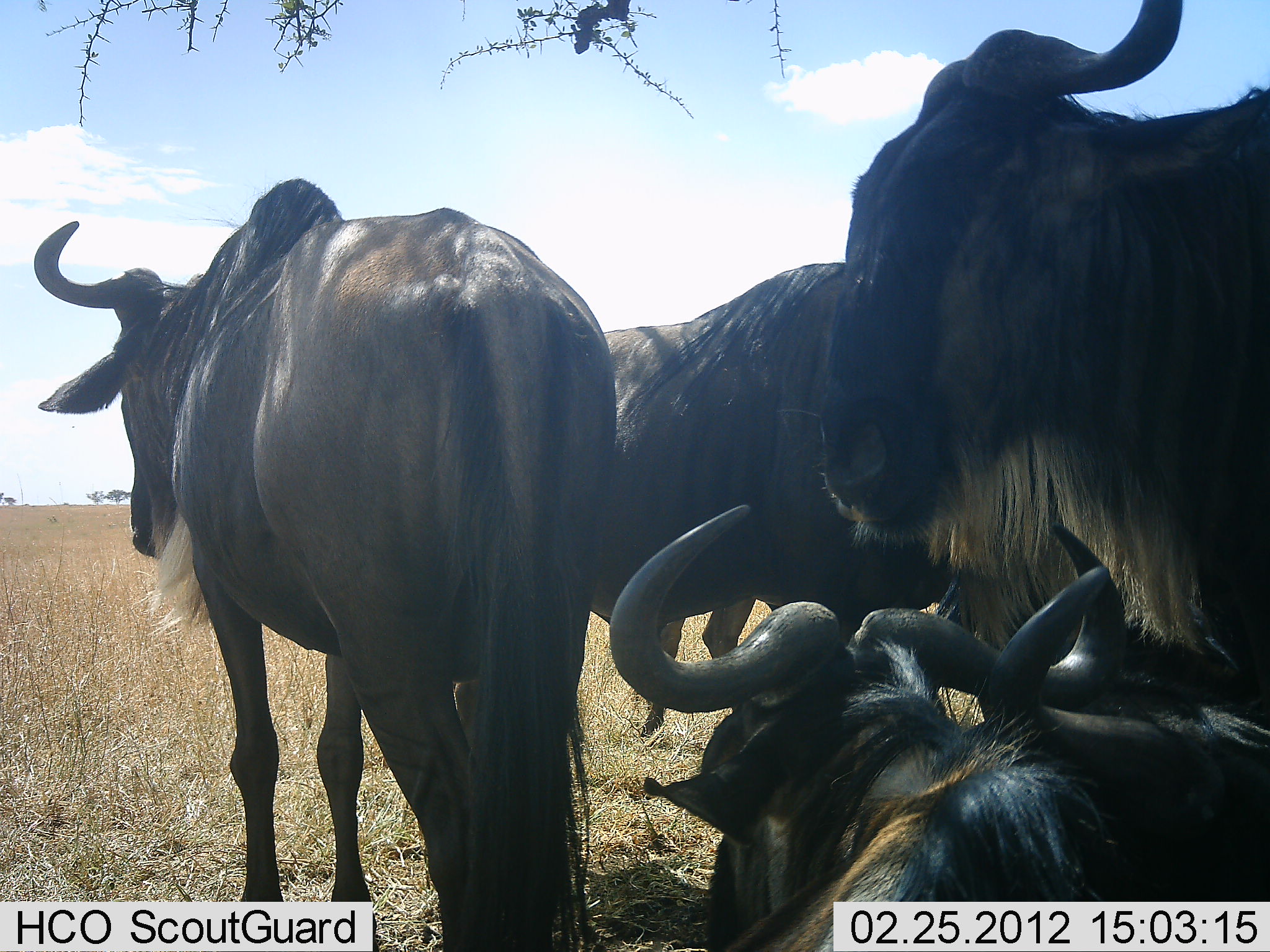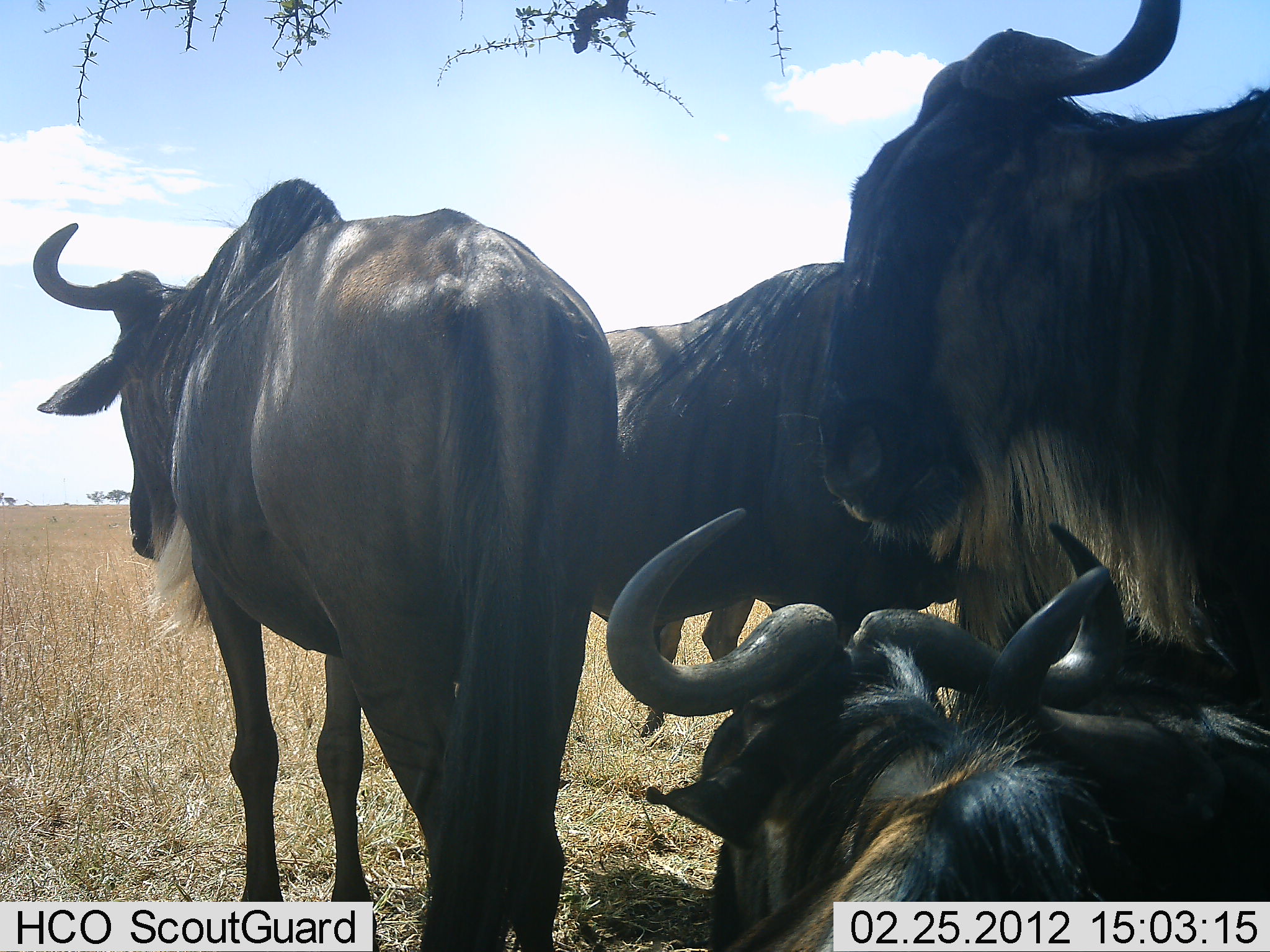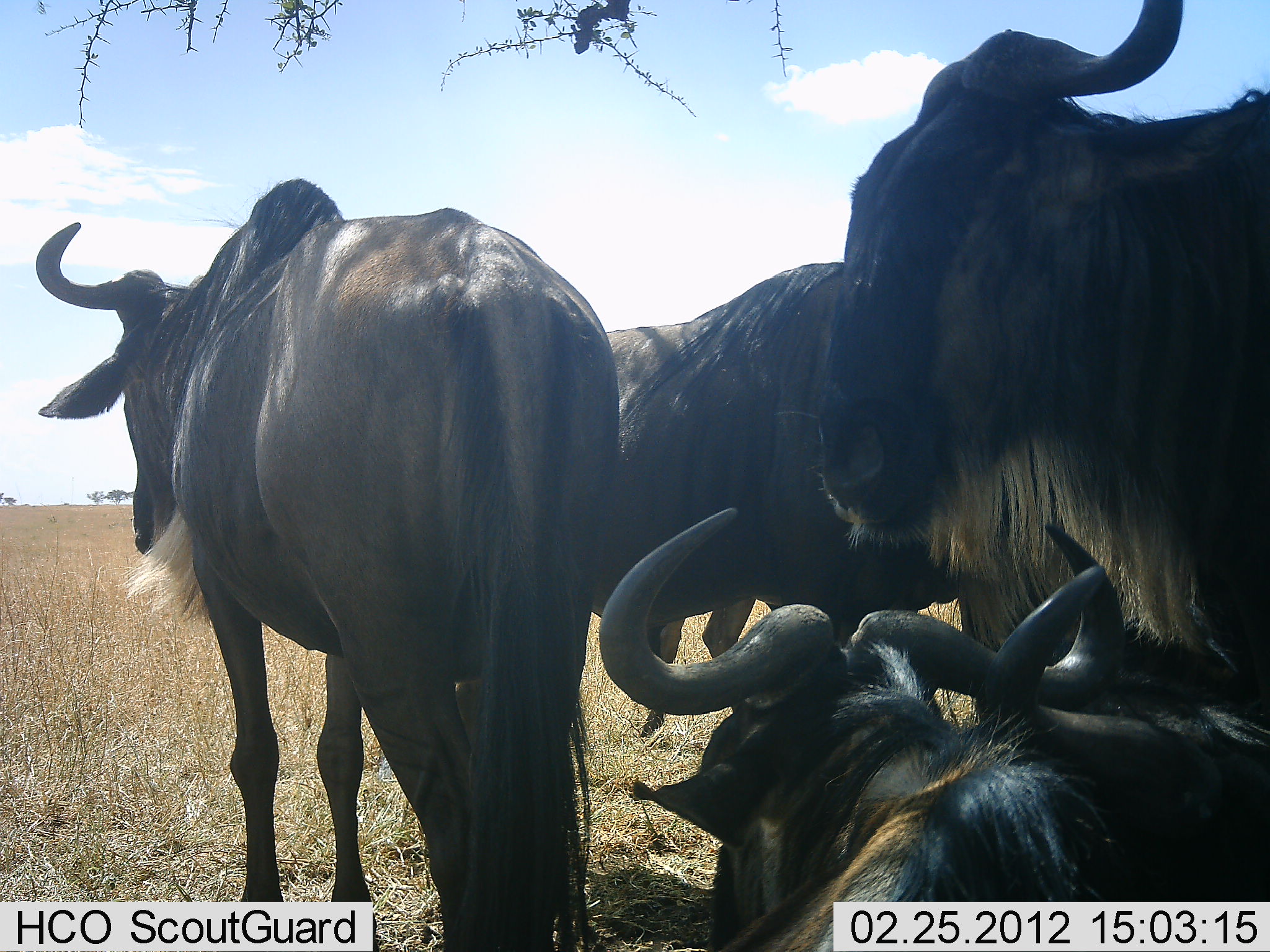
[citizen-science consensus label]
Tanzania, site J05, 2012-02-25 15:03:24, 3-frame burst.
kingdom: Animalia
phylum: Chordata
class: Mammalia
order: Artiodactyla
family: Bovidae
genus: Connochaetes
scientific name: Connochaetes taurinus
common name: blue wildebeest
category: wildebeest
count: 5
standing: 76%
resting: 81%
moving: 5%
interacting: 0%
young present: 5%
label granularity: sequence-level